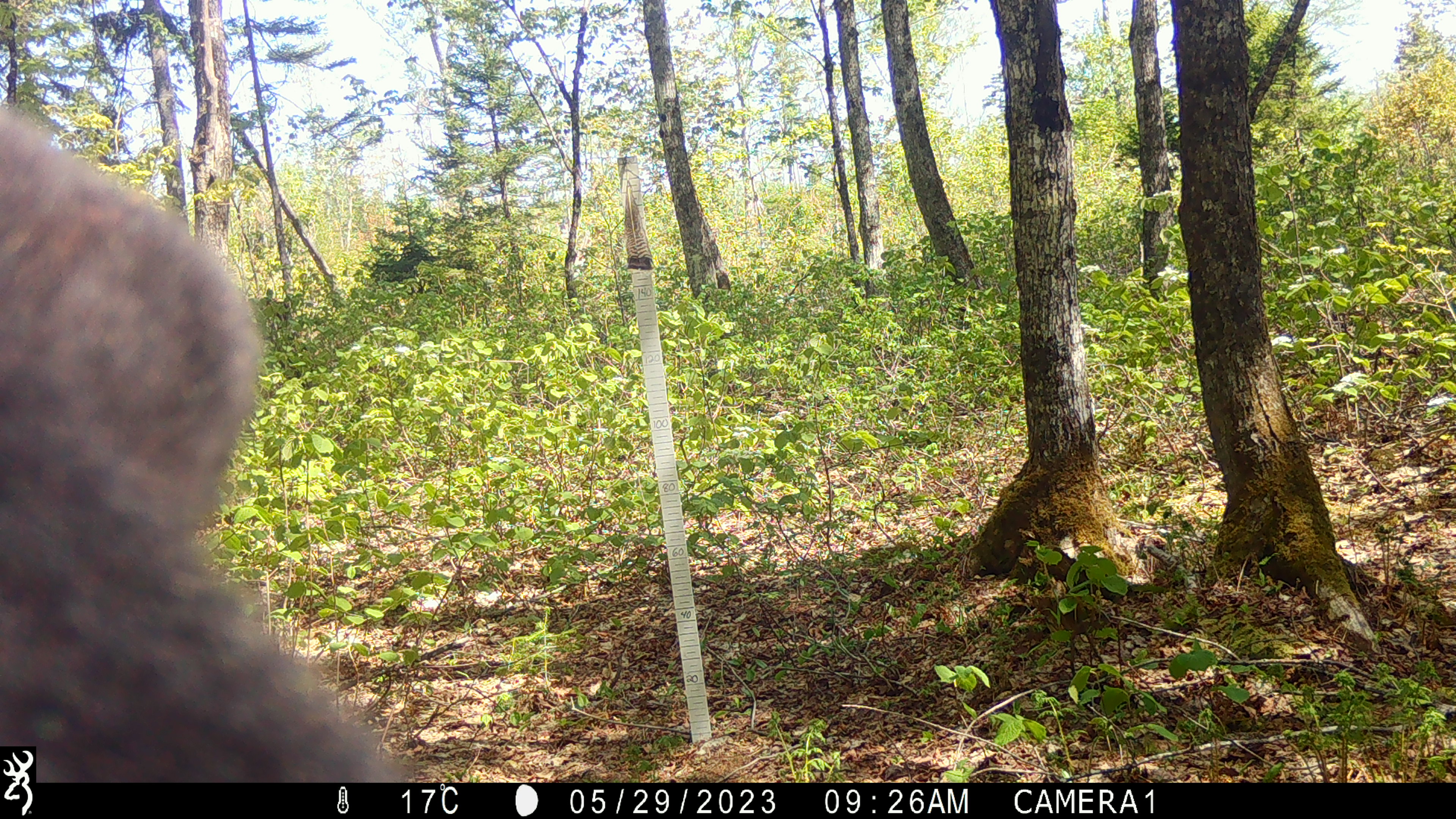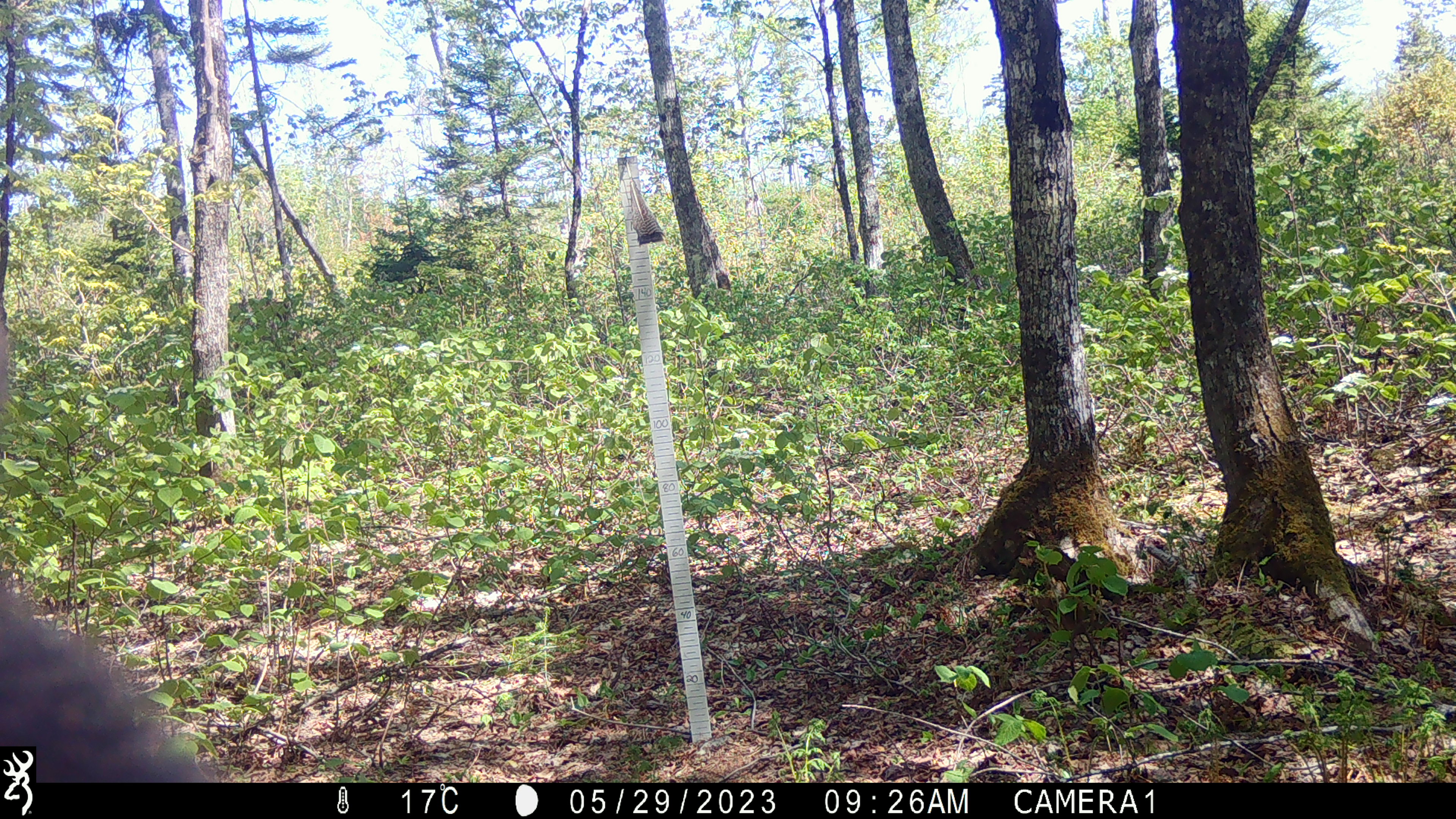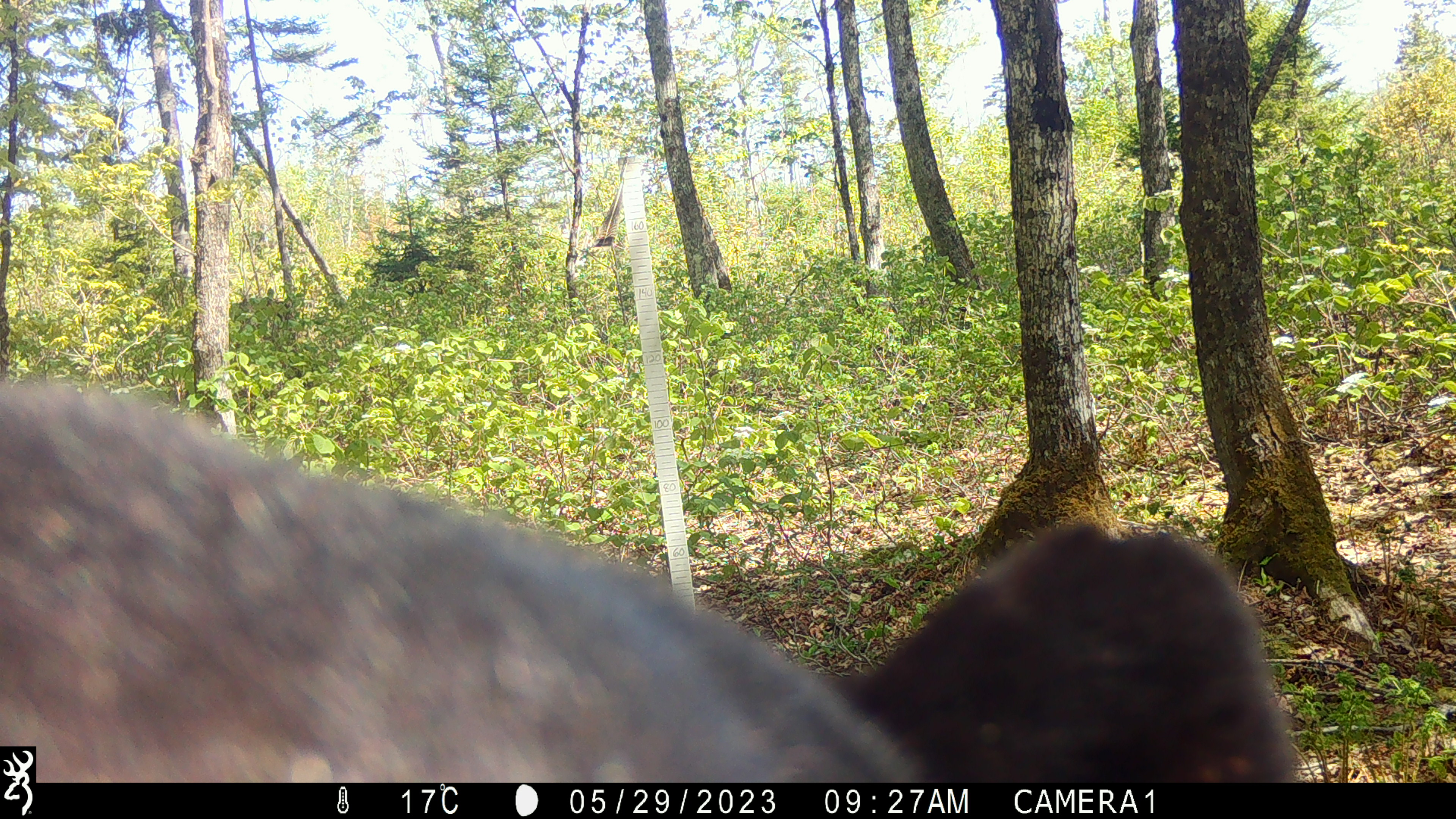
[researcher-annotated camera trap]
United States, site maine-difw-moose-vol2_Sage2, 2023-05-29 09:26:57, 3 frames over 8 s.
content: unidentified animal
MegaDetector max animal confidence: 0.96